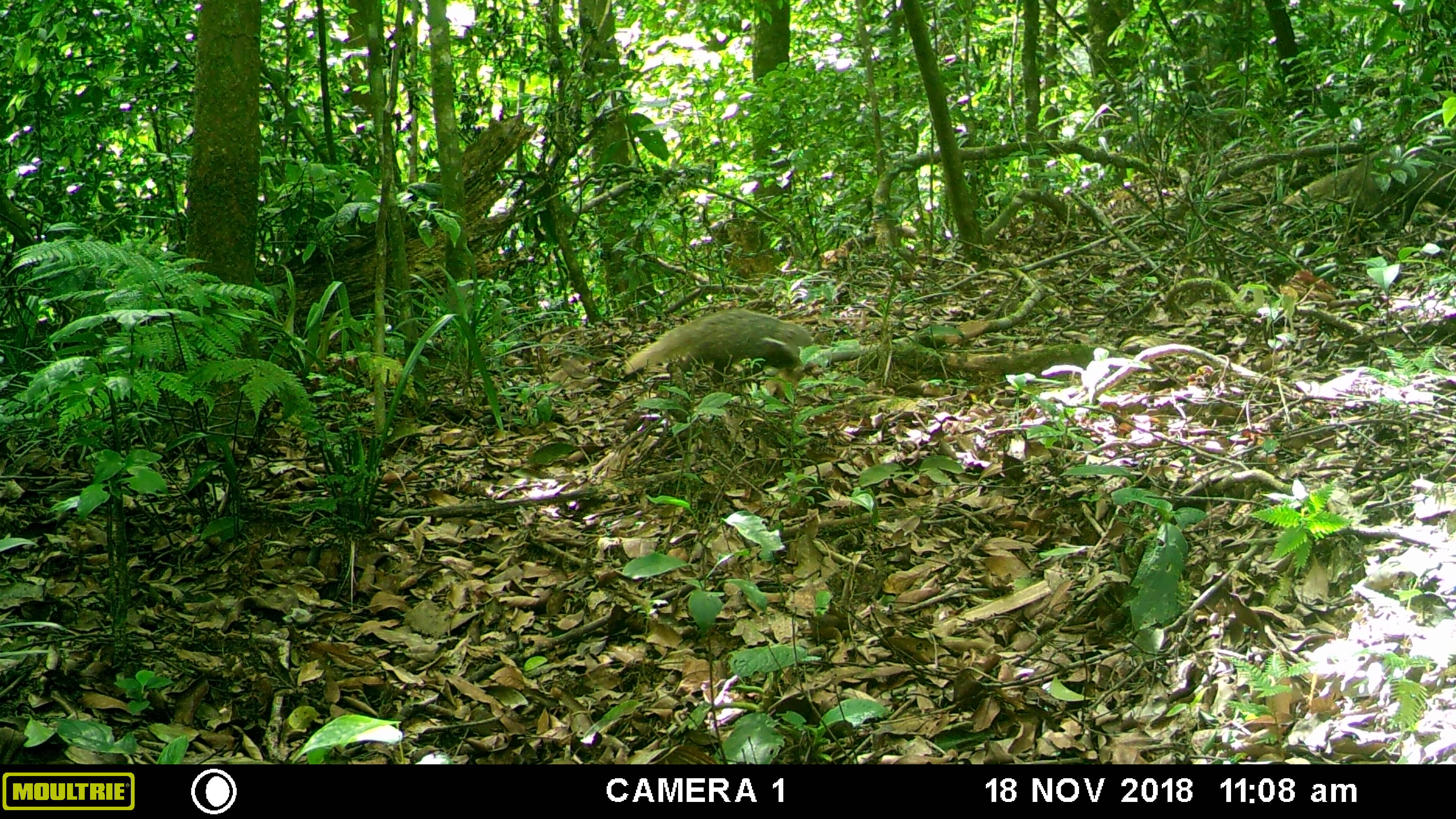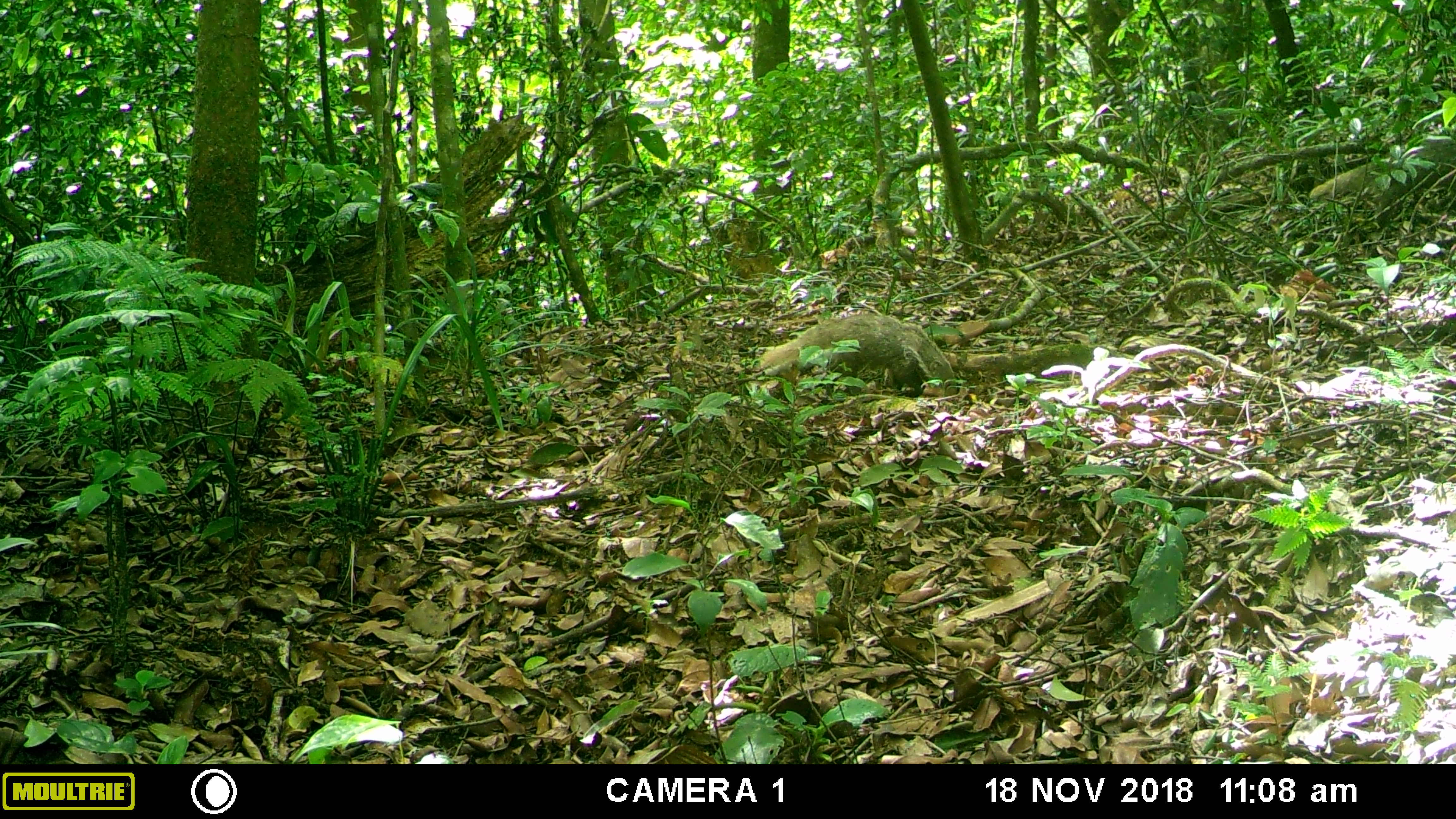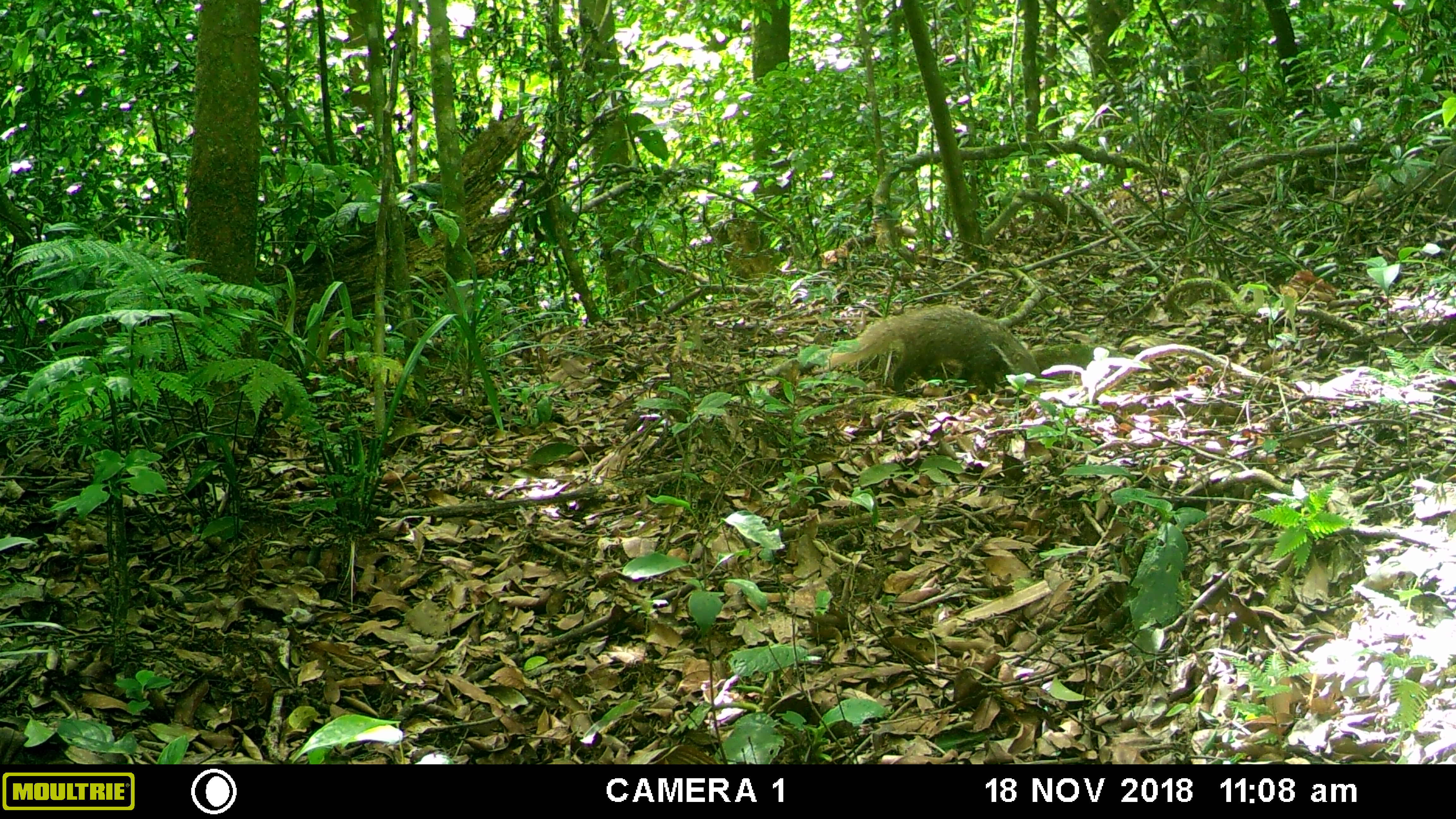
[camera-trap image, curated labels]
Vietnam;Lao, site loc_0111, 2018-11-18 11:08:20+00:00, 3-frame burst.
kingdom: Animalia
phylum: Chordata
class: Mammalia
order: Carnivora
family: Herpestidae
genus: Urva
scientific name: Urva urva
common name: crab-eating mongoose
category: crab eating mongoose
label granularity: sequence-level